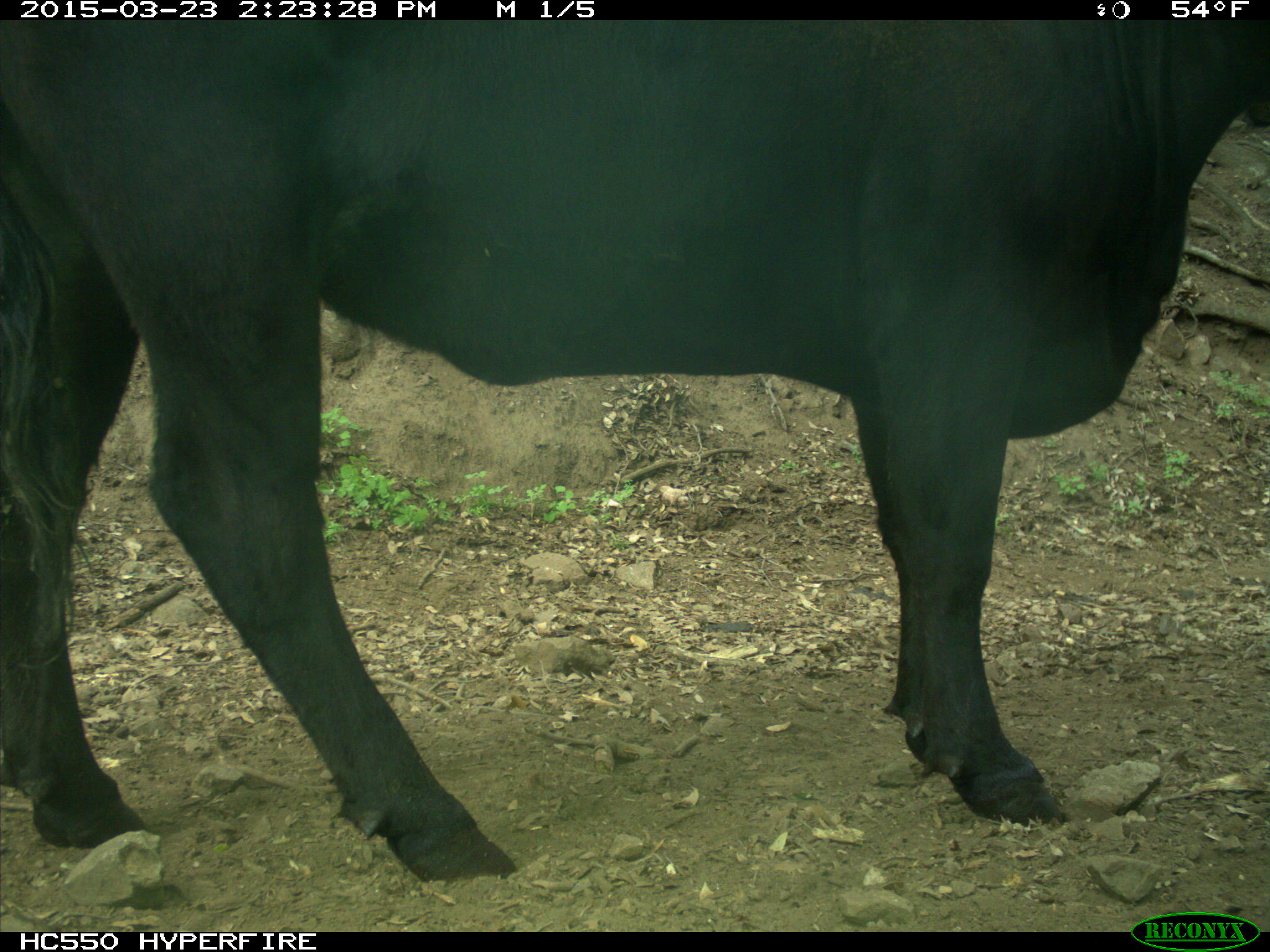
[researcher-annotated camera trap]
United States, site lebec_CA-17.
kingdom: Animalia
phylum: Chordata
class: Mammalia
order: Artiodactyla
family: Bovidae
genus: Bos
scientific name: Bos taurus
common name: domestic cow